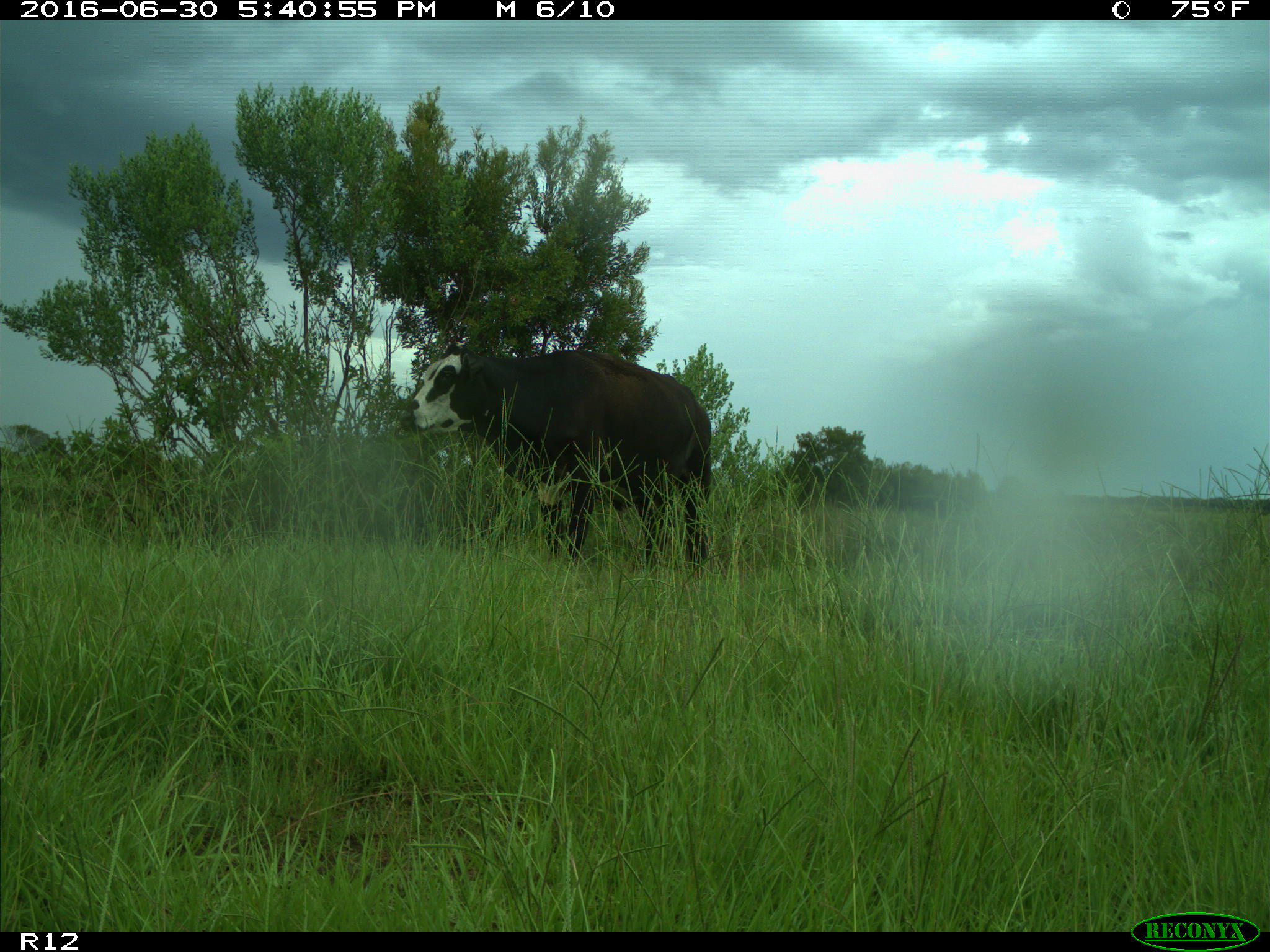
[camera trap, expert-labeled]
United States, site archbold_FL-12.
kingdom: Animalia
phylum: Chordata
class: Mammalia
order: Artiodactyla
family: Bovidae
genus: Bos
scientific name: Bos taurus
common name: domestic cow